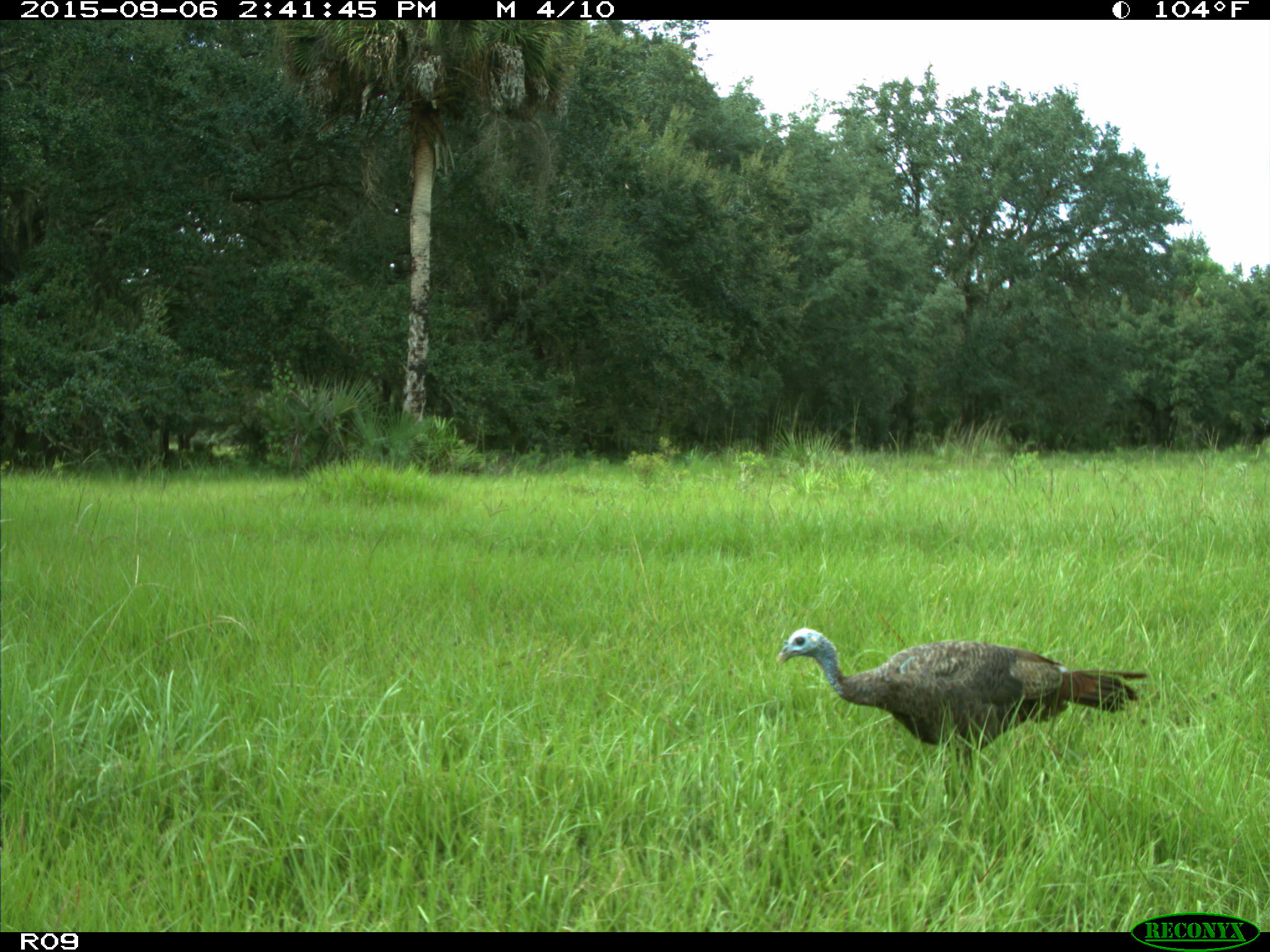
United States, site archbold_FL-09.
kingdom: Animalia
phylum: Chordata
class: Aves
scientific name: Aves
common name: birds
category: unidentified bird